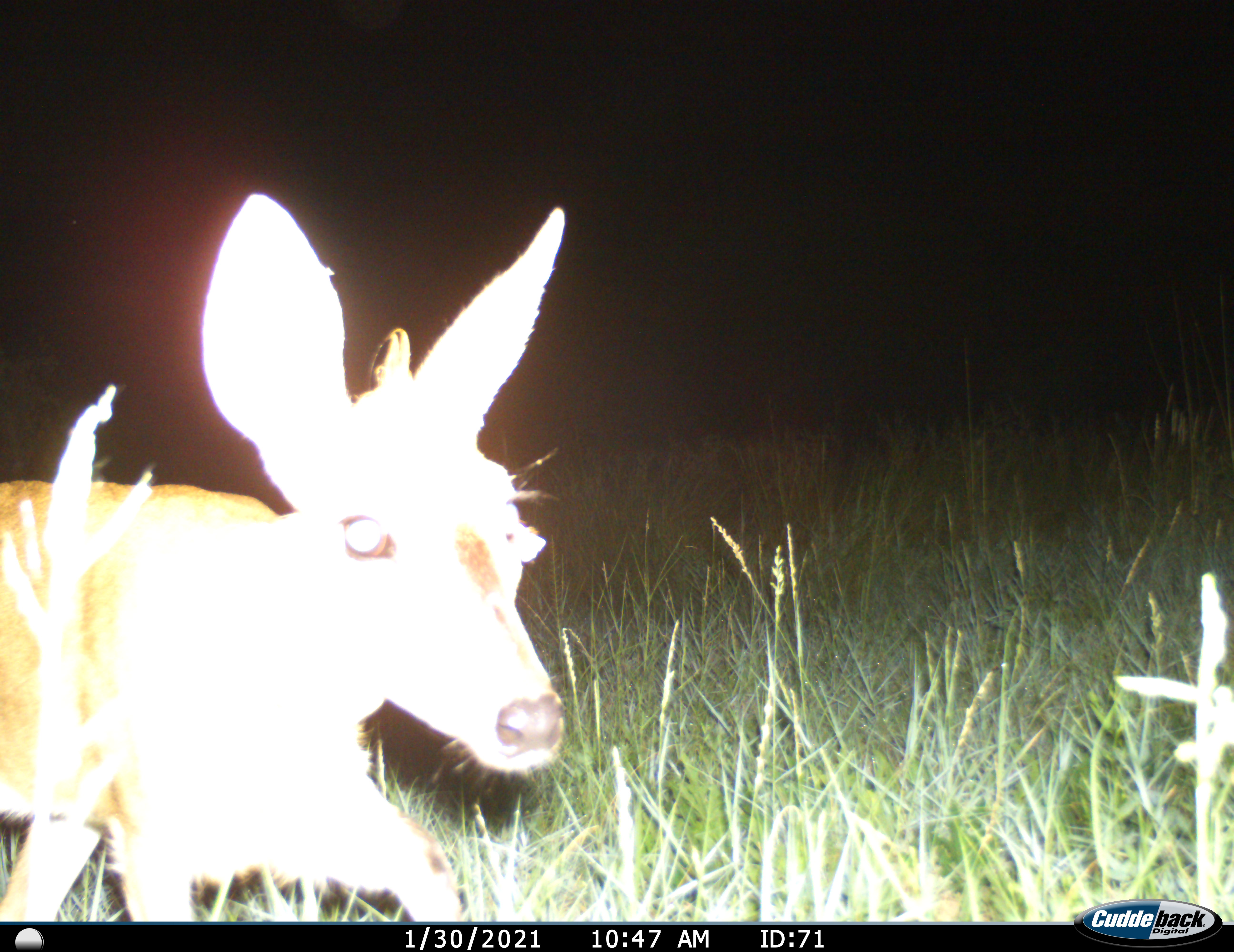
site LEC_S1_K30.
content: unidentified animal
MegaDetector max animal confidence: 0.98